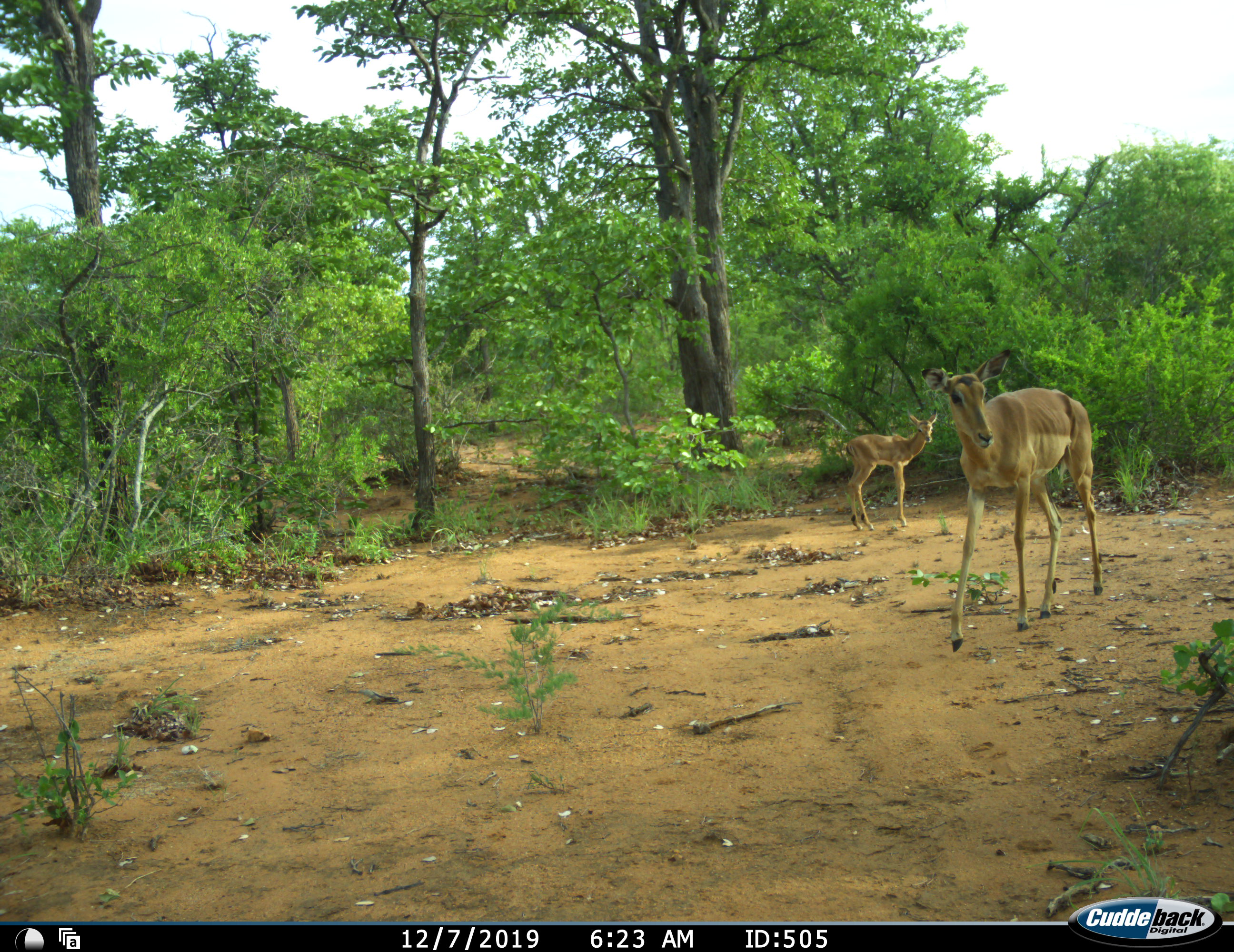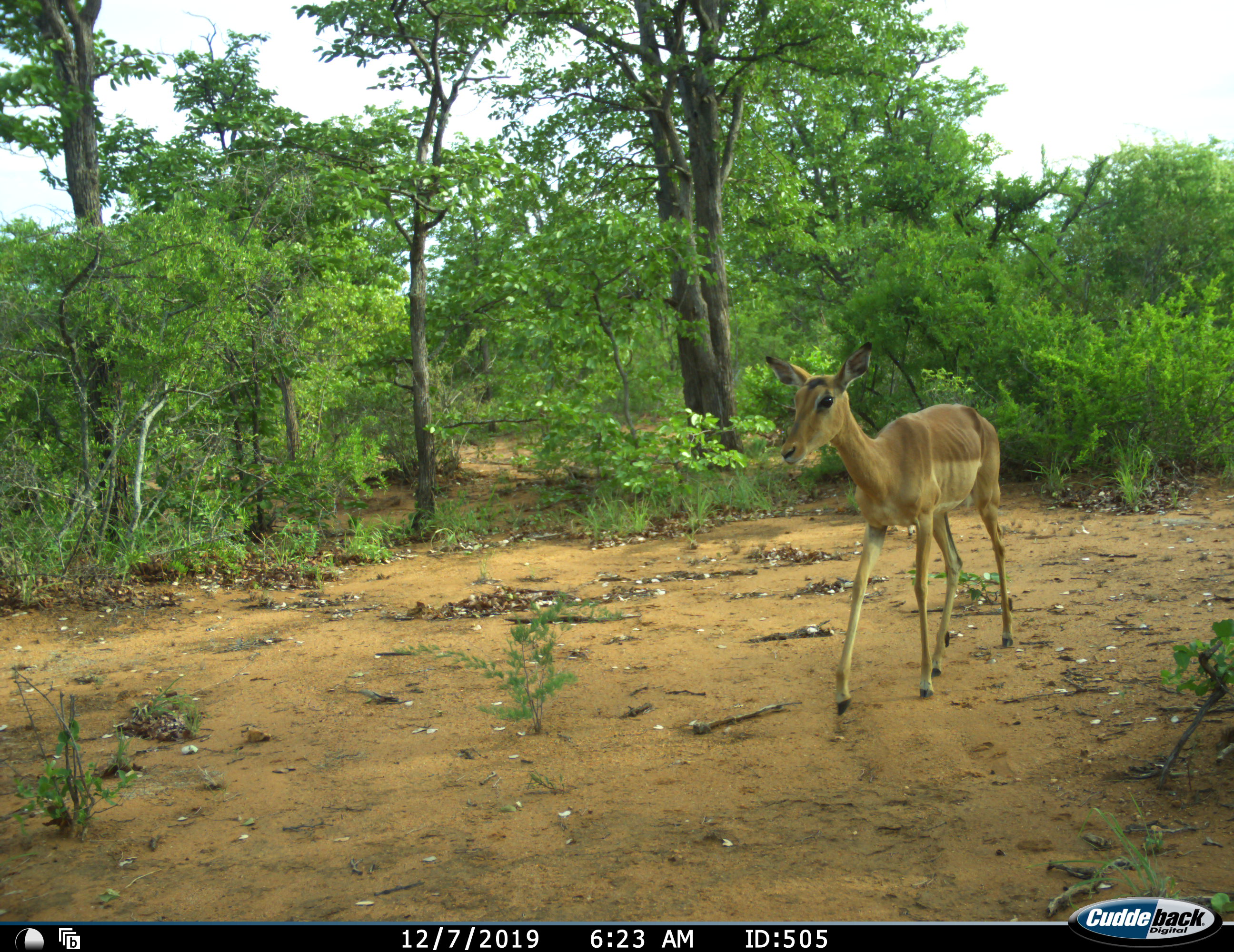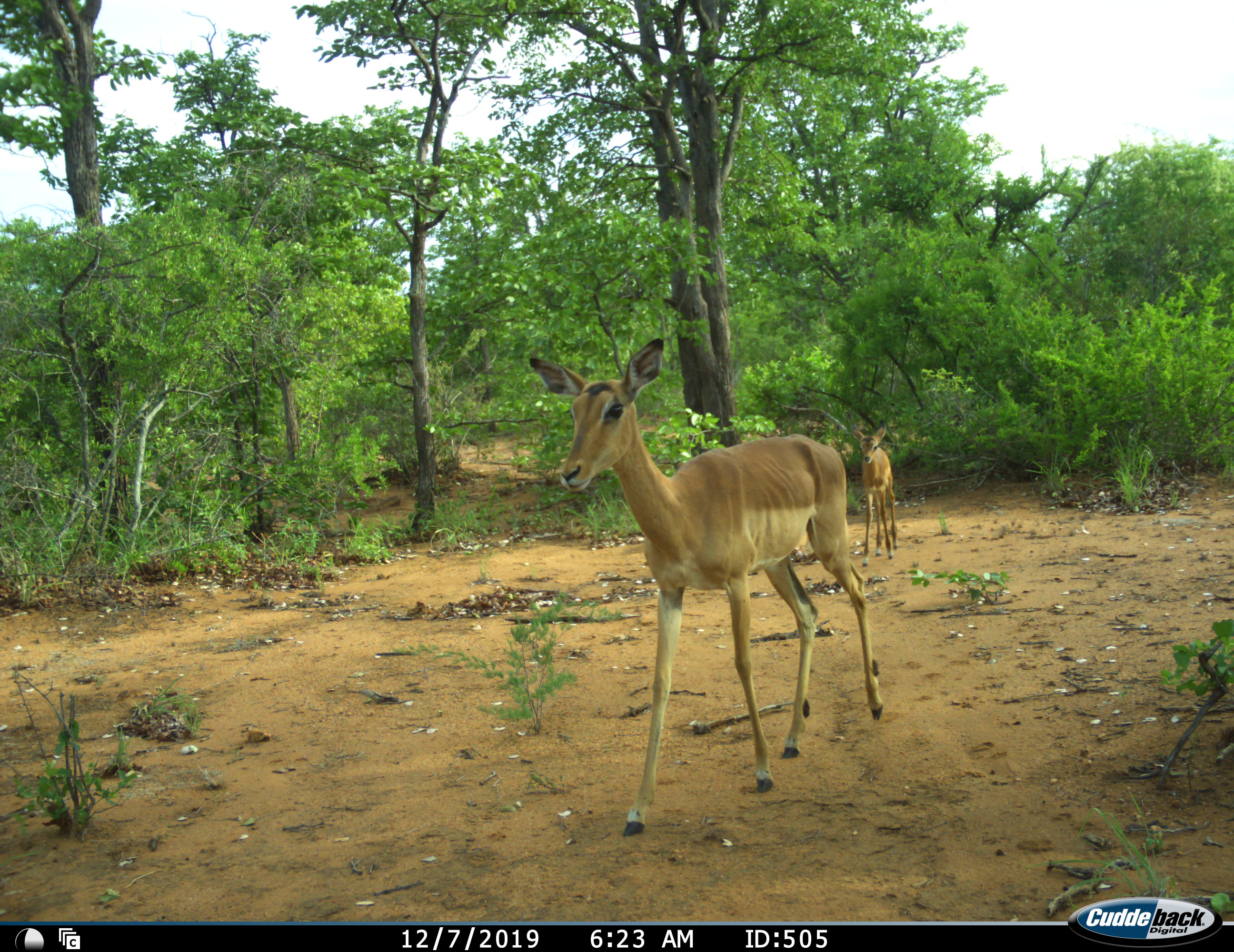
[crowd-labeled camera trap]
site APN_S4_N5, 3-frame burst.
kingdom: Animalia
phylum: Chordata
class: Mammalia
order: Artiodactyla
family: Bovidae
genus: Aepyceros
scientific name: Aepyceros melampus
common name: impala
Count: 2.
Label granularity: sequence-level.